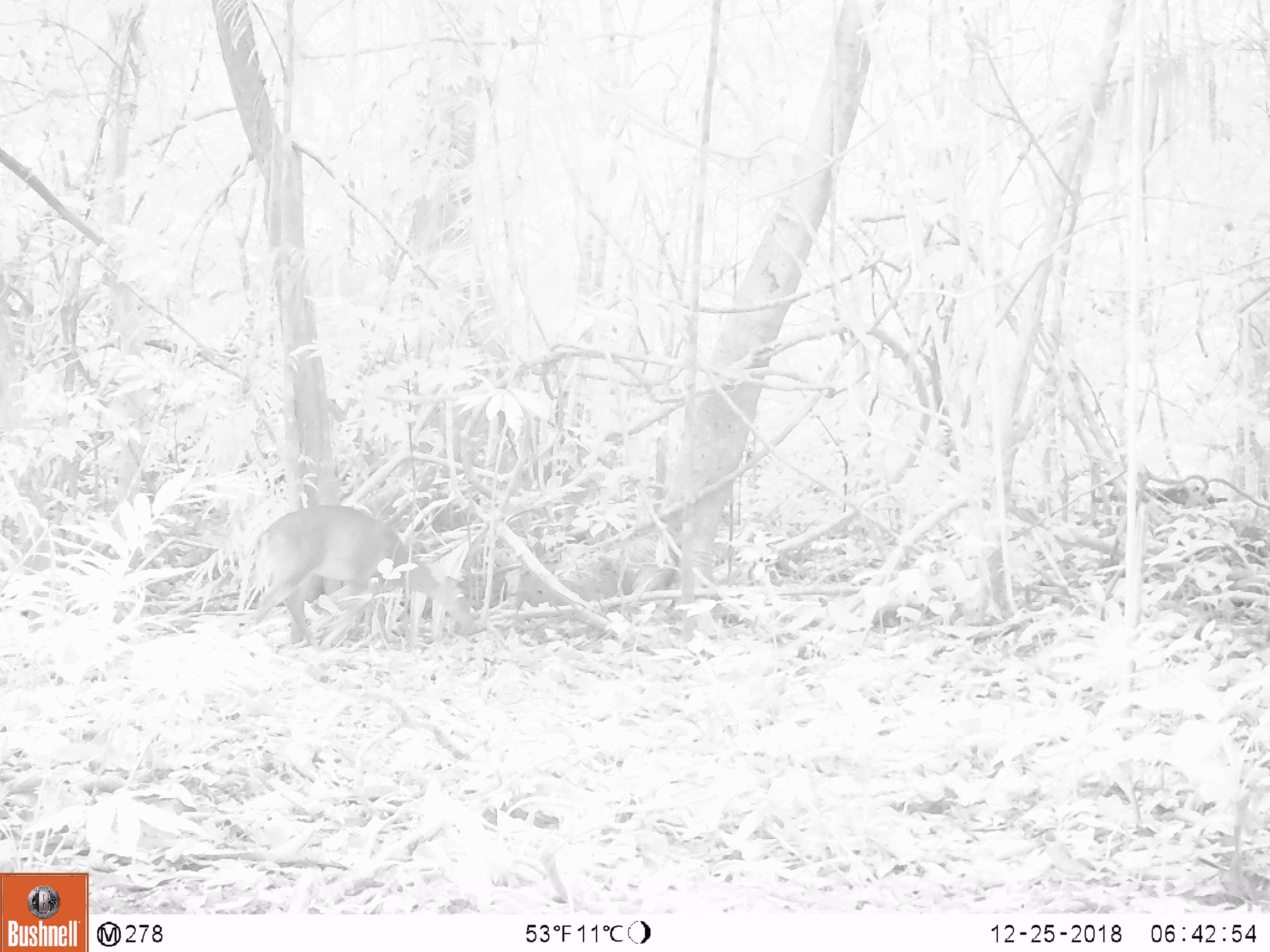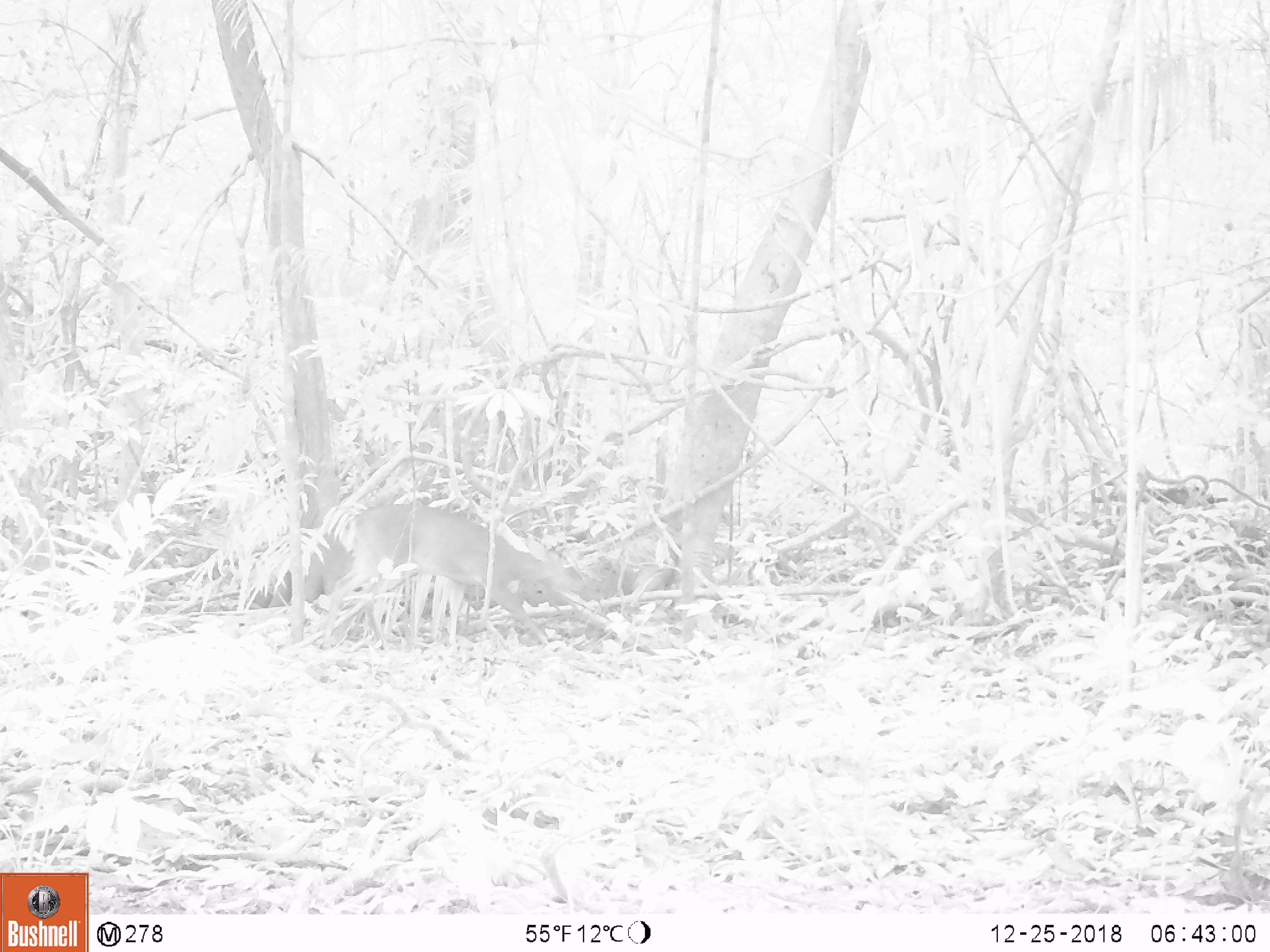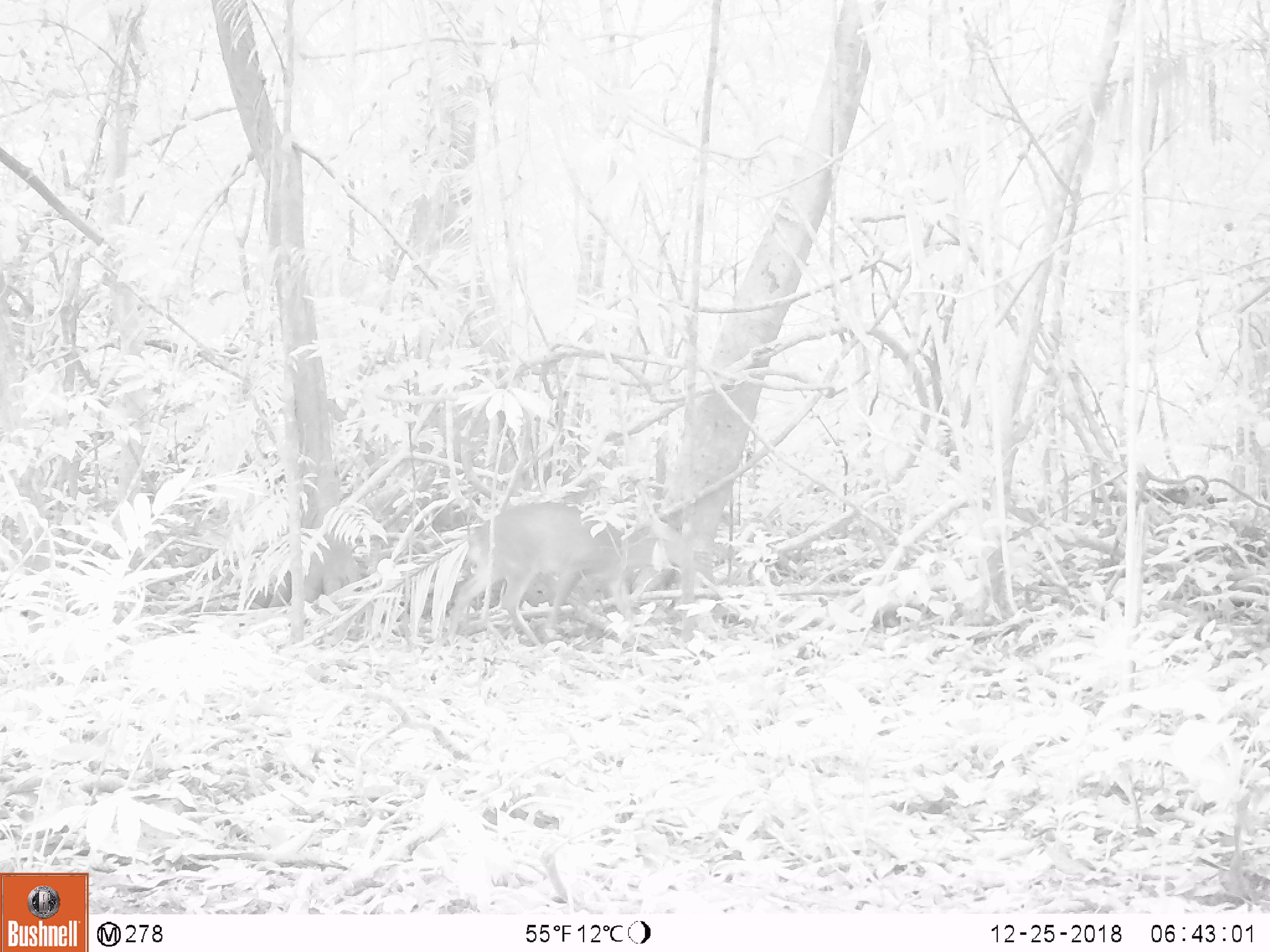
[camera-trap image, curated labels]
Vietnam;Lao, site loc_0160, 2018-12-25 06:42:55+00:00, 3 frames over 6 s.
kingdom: Animalia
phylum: Chordata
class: Mammalia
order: Artiodactyla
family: Cervidae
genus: Muntiacus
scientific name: Muntiacus vuquangensis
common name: large-antlered muntjac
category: large antlered muntjac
Large antlered muntjac (large-antlered muntjac) (Muntiacus vuquangensis). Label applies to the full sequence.